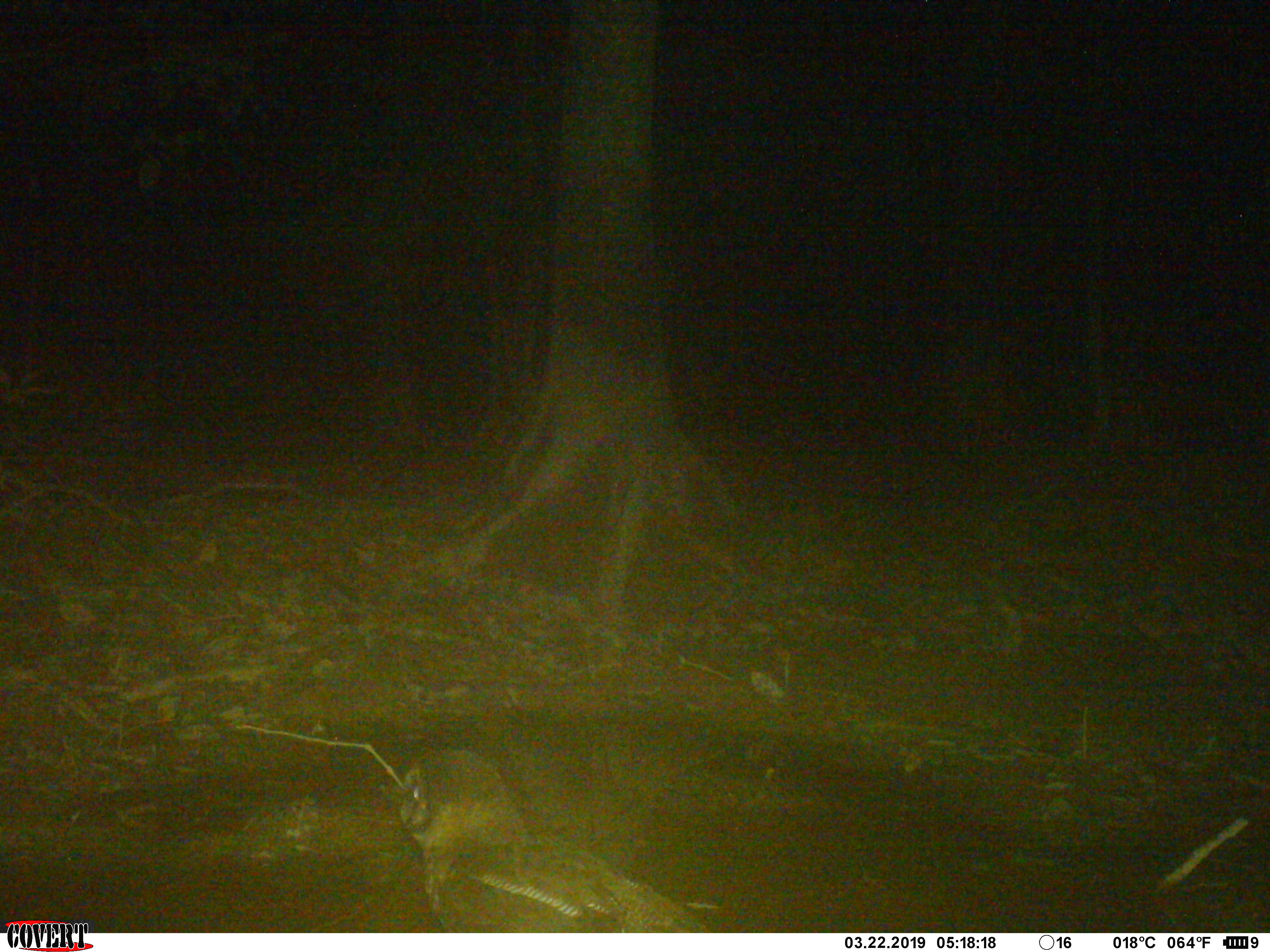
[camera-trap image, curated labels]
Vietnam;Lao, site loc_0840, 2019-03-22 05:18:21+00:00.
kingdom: Animalia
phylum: Chordata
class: Aves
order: Strigiformes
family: Strigidae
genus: Strix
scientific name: Strix leptogrammica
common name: brown wood owl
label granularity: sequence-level